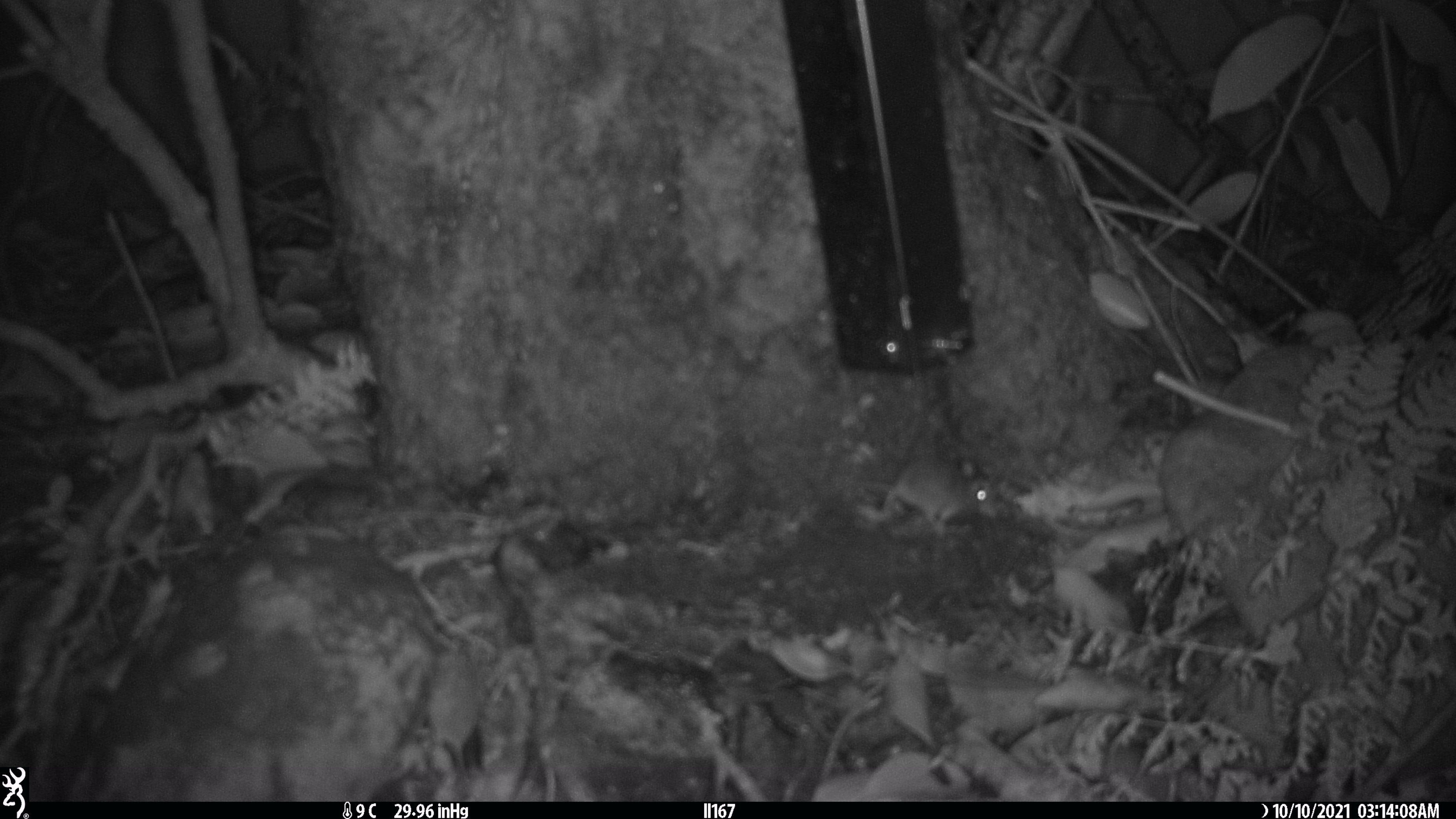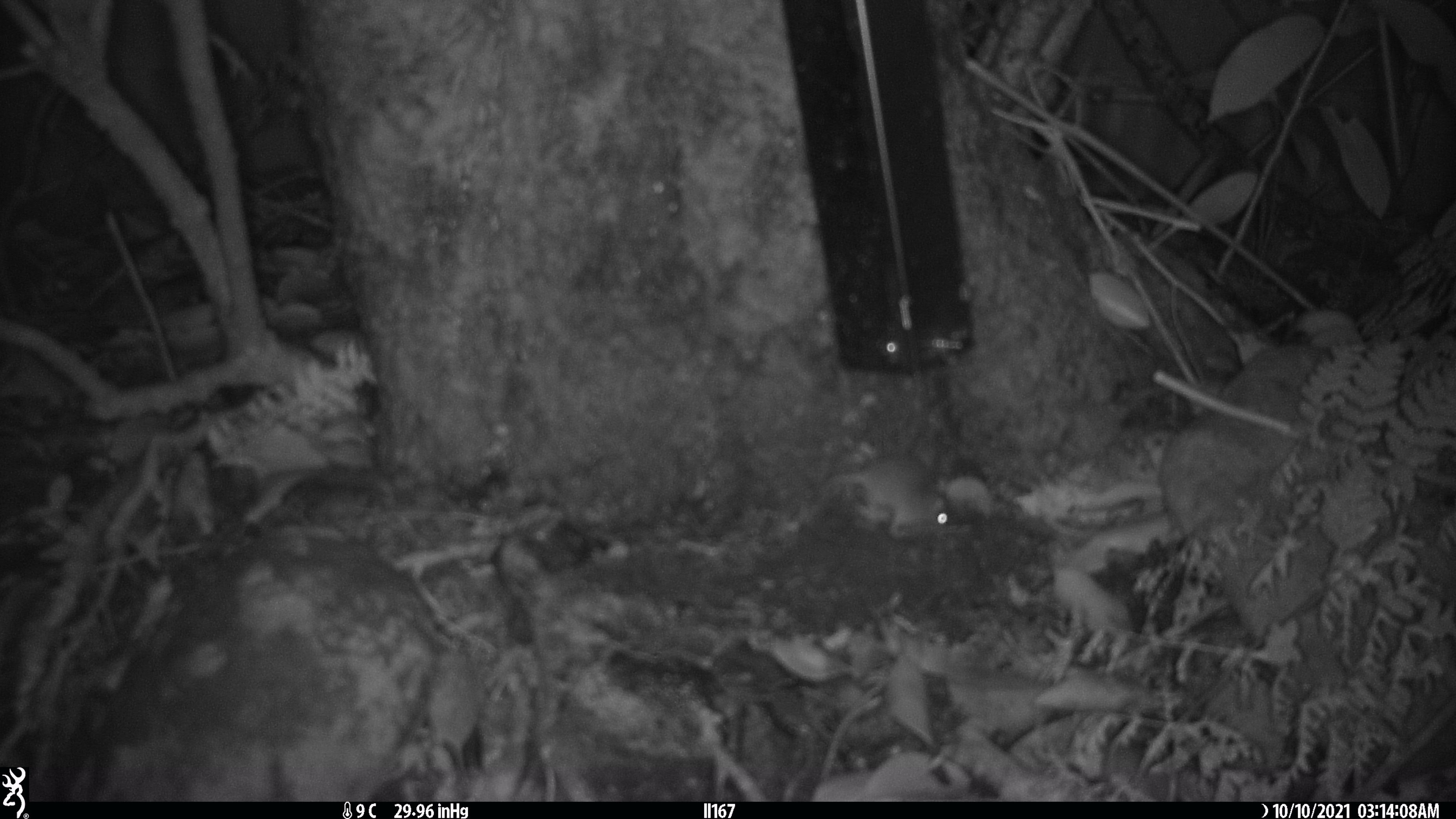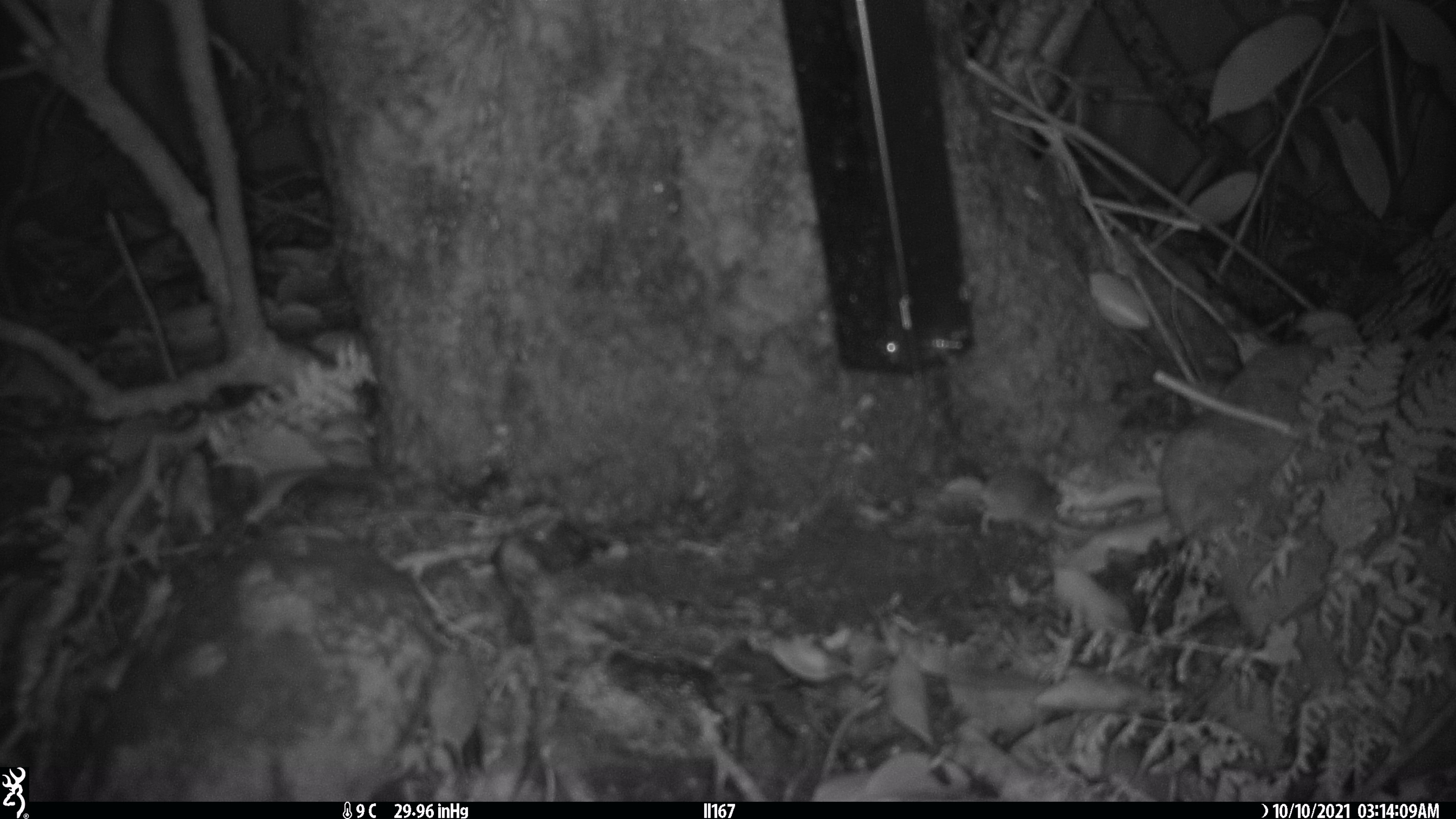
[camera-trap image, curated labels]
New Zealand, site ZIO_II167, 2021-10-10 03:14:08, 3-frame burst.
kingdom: Animalia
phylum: Chordata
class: Mammalia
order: Rodentia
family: Muridae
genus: Mus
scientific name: Mus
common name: mouse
Mouse (Mus).